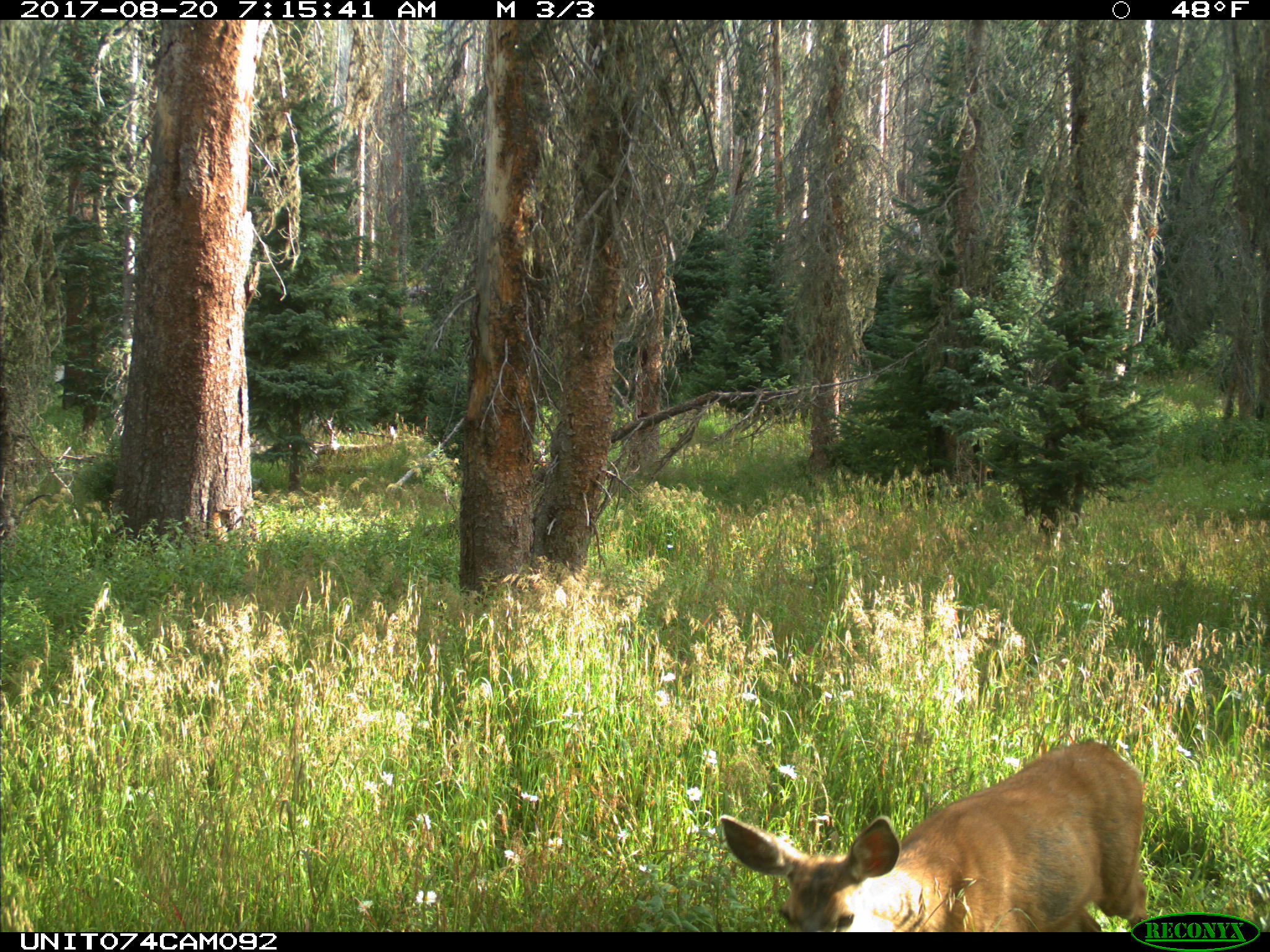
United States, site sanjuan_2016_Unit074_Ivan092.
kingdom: Animalia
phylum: Chordata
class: Mammalia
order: Artiodactyla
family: Cervidae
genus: Odocoileus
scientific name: Odocoileus hemionus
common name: mule deer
Odocoileus hemionus (mule deer).